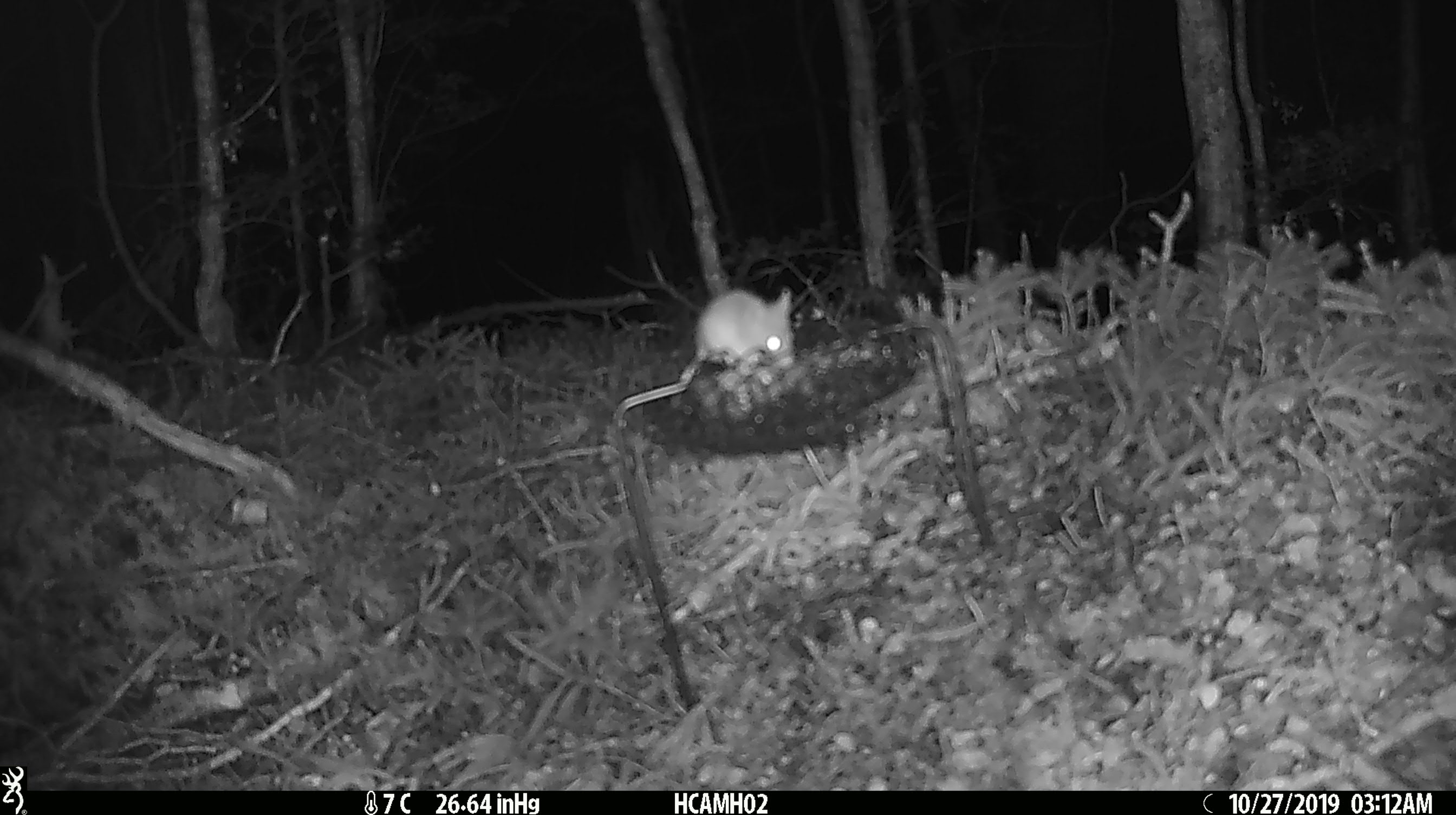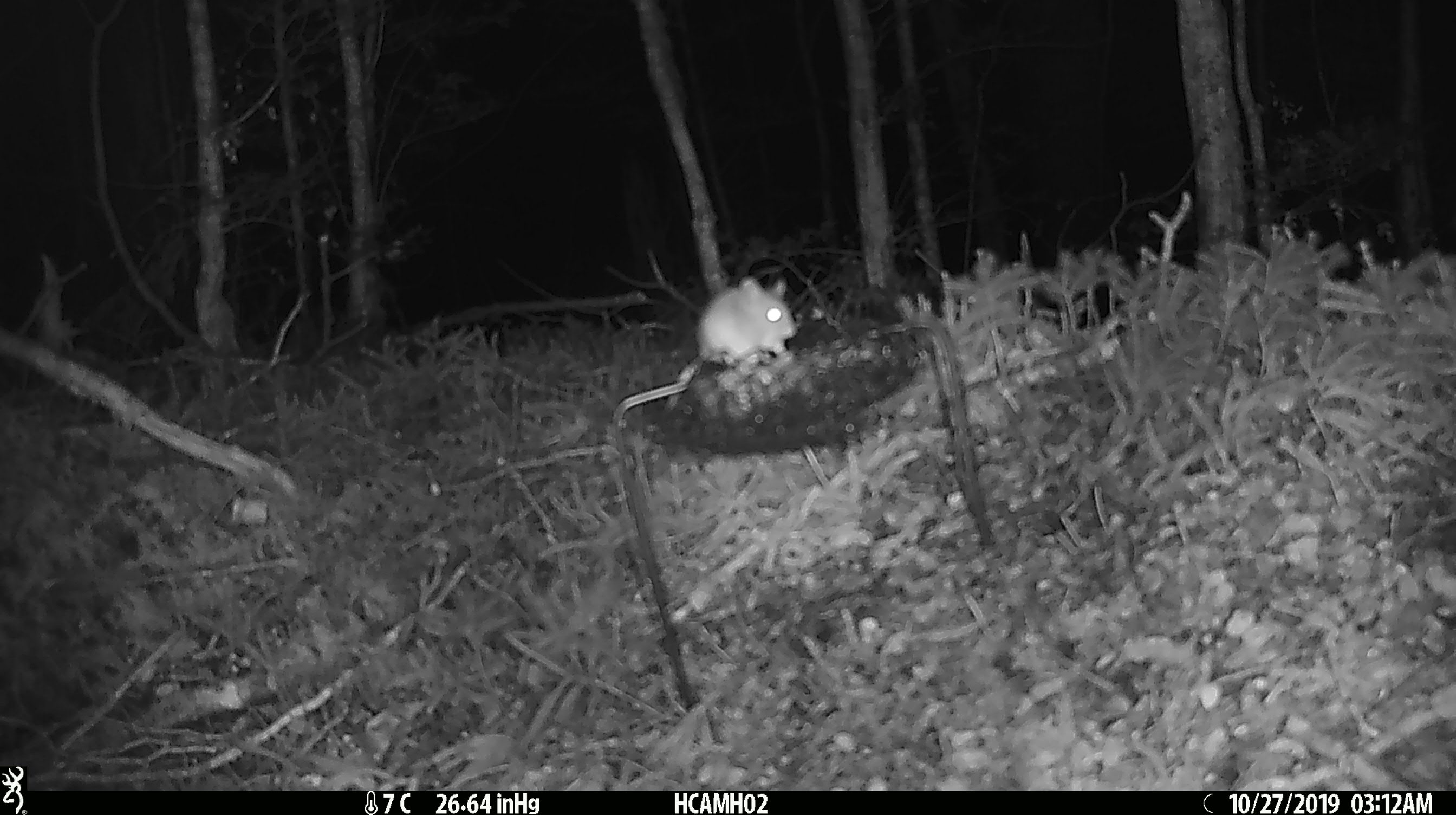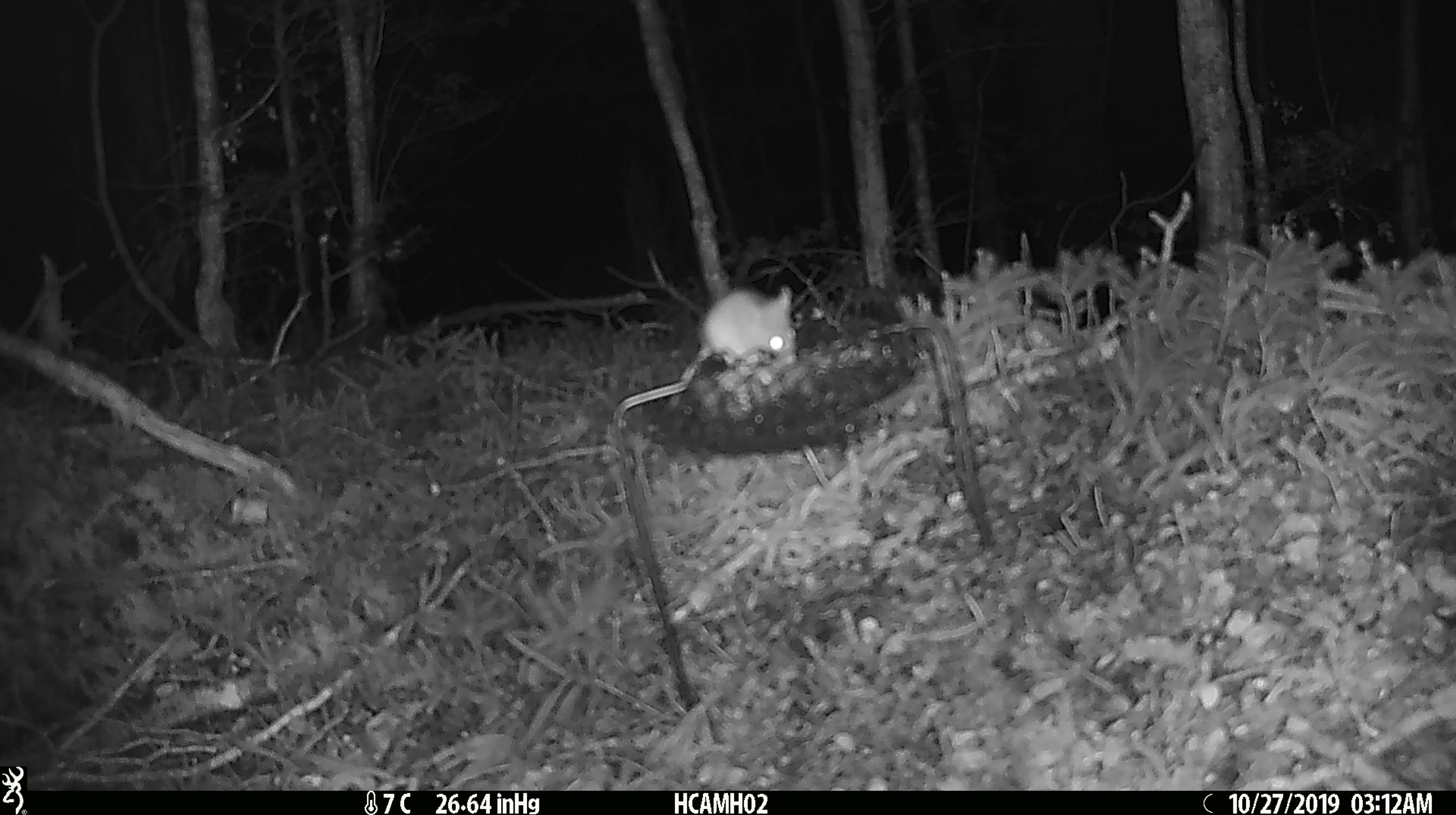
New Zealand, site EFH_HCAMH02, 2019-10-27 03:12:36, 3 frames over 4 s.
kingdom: Animalia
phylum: Chordata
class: Mammalia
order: Rodentia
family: Muridae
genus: Mus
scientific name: Mus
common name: mouse